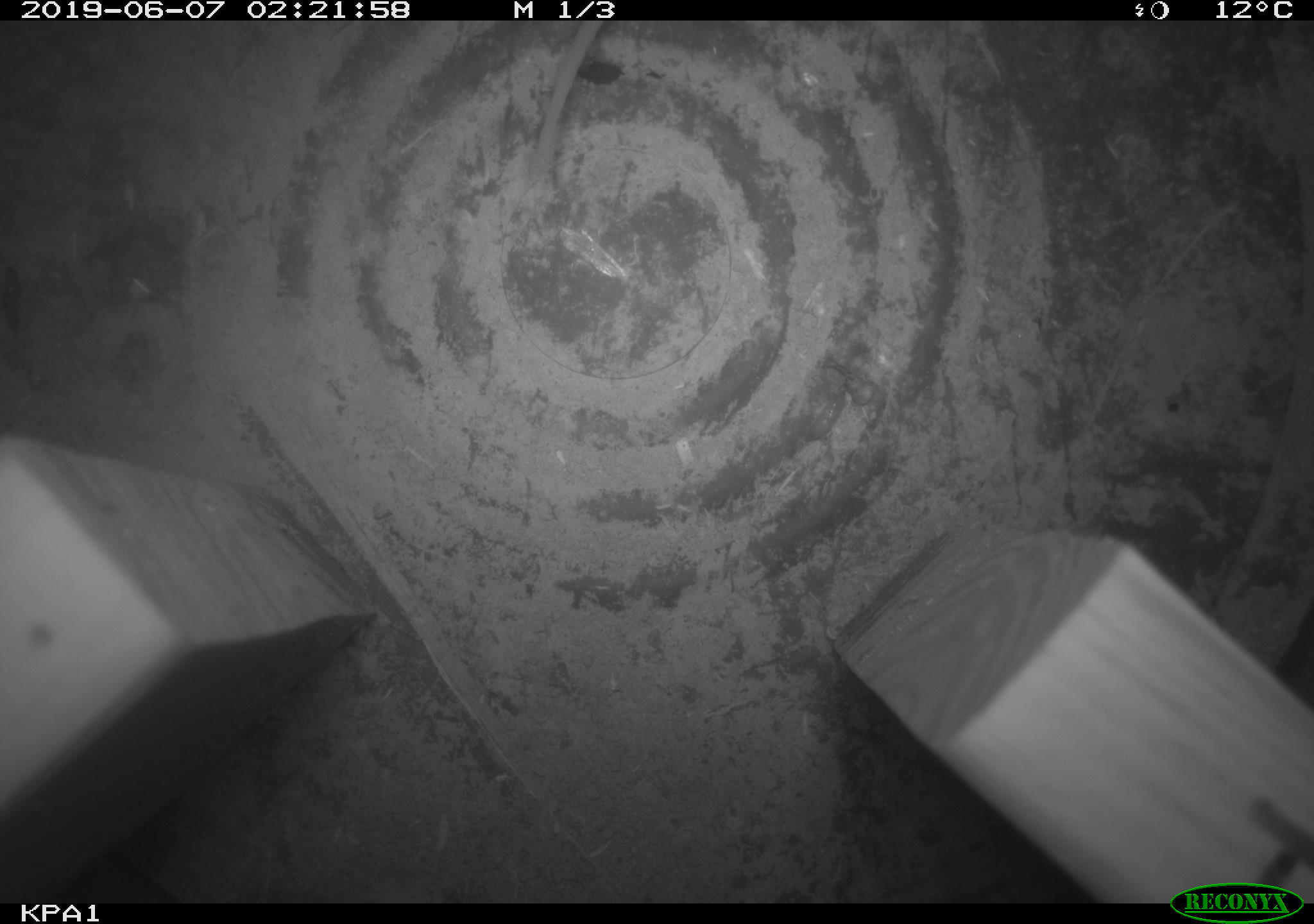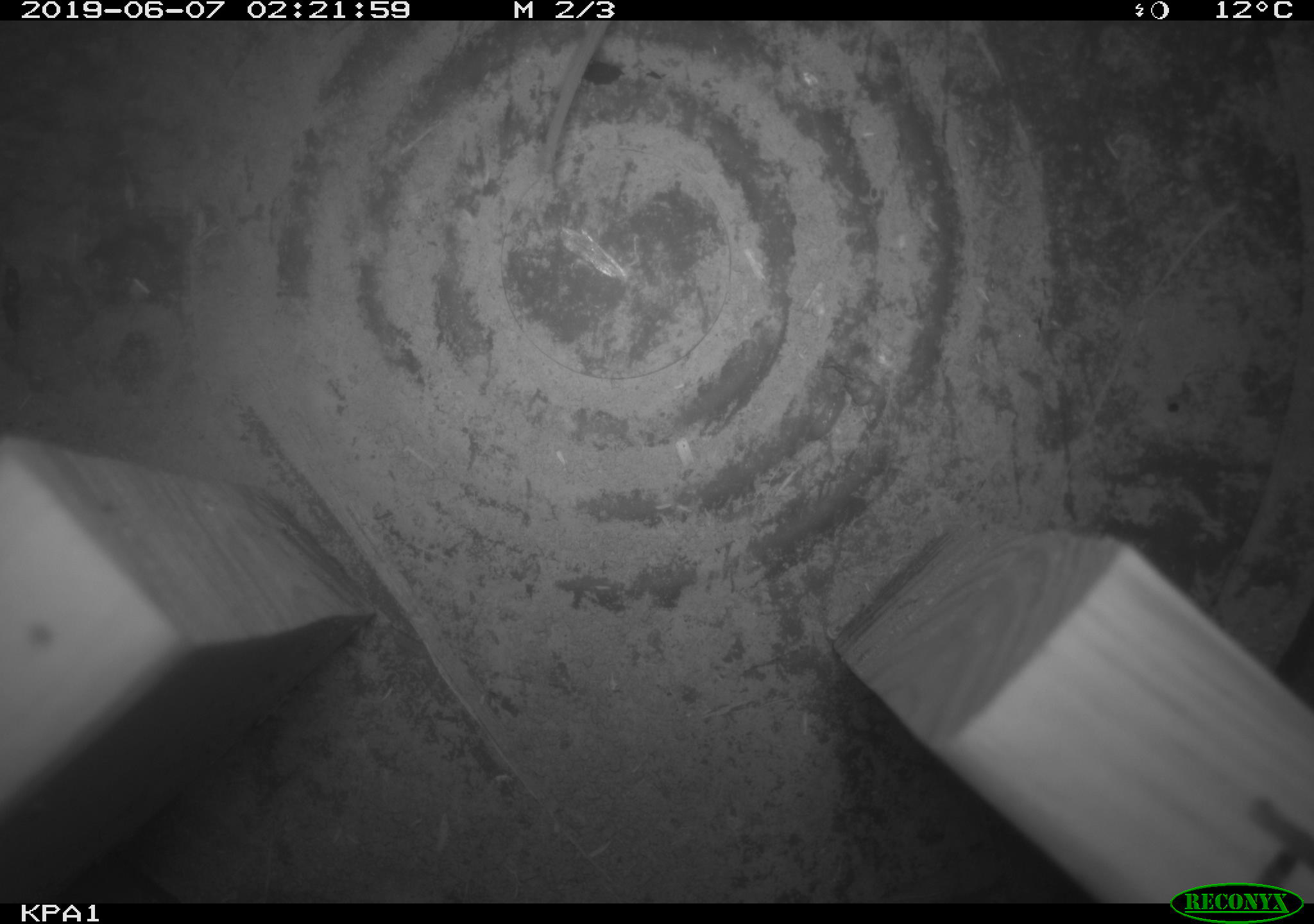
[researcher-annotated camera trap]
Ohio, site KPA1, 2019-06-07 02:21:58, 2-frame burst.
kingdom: Animalia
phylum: Chordata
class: Mammalia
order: Rodentia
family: Cricetidae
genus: Peromyscus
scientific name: Peromyscus leucopus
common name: white-footed mouse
White-footed mouse (Peromyscus leucopus).